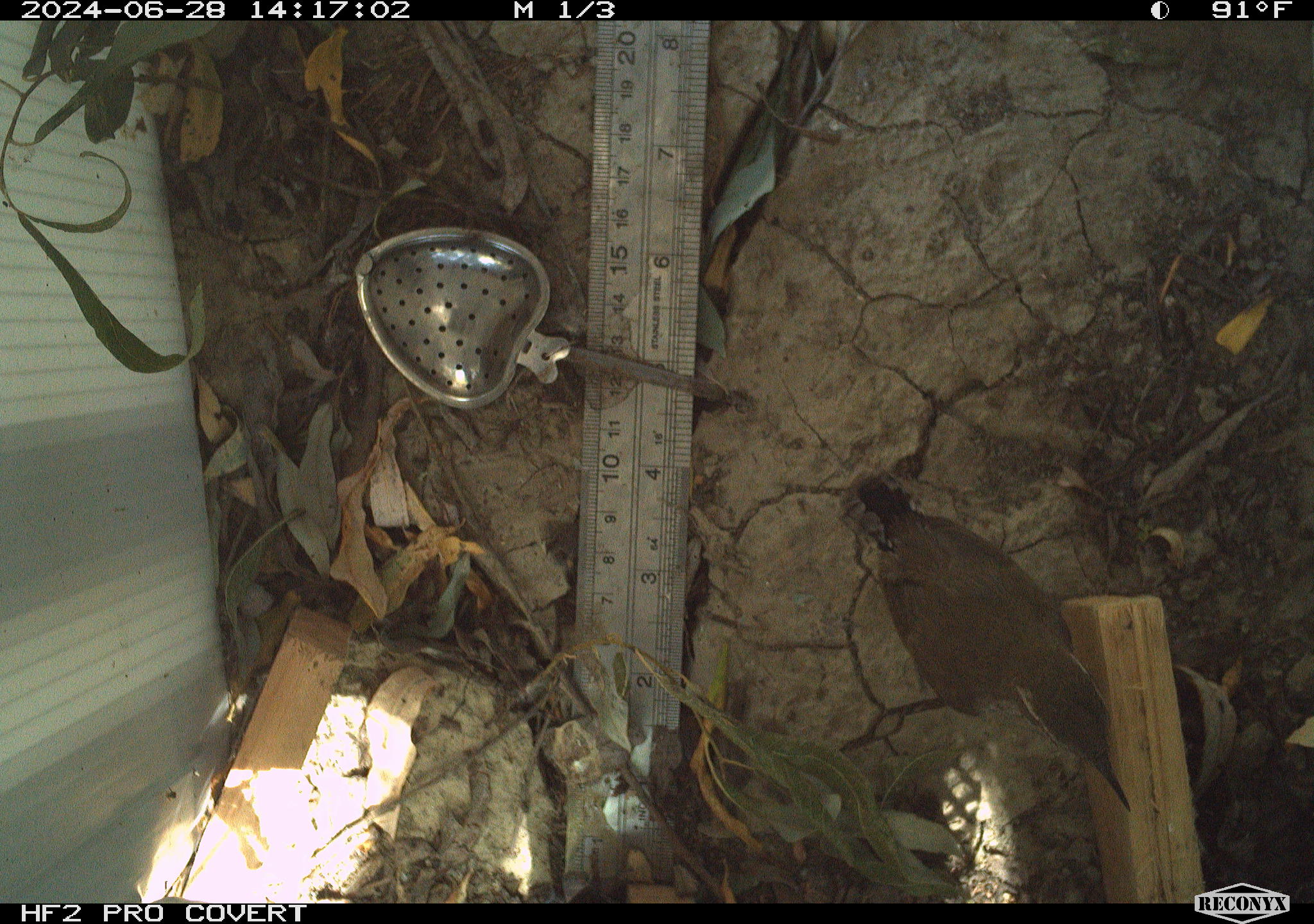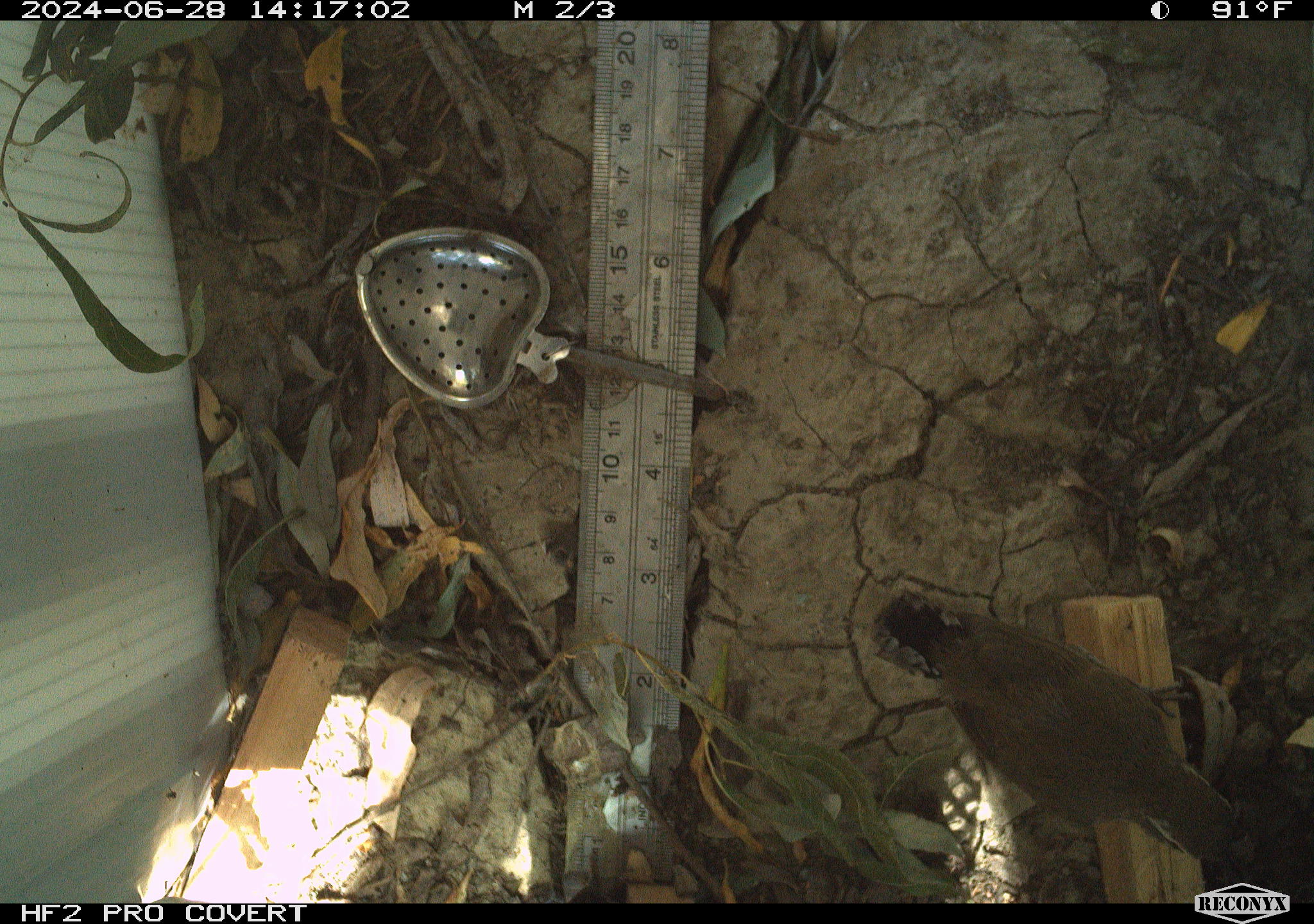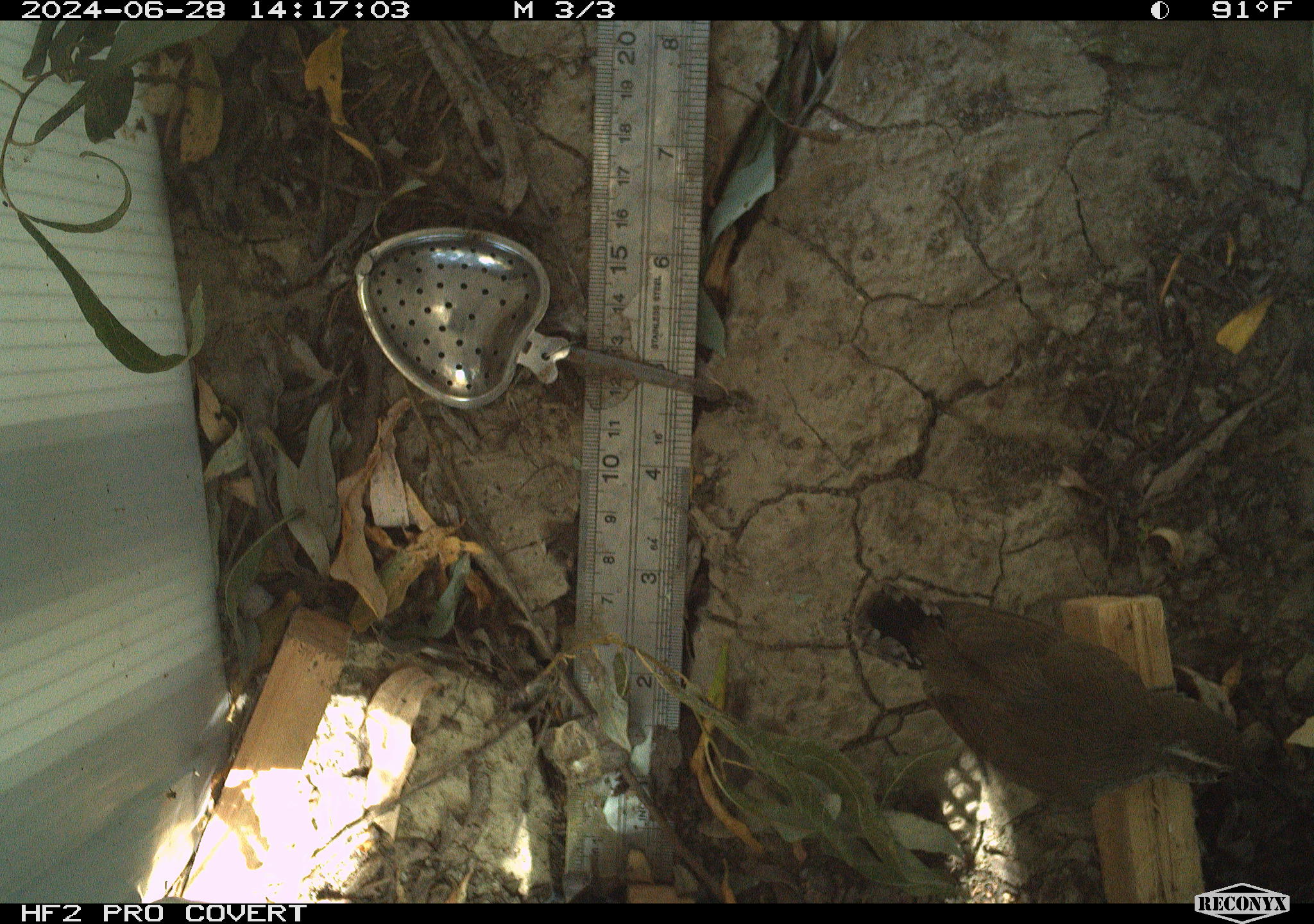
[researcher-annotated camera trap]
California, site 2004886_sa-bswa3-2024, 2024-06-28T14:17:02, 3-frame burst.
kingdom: Animalia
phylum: Chordata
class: Aves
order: Passeriformes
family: Troglodytidae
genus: Thryomanes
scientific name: Thryomanes bewickii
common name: bewick's wren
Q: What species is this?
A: Bewick's wren (Thryomanes bewickii).